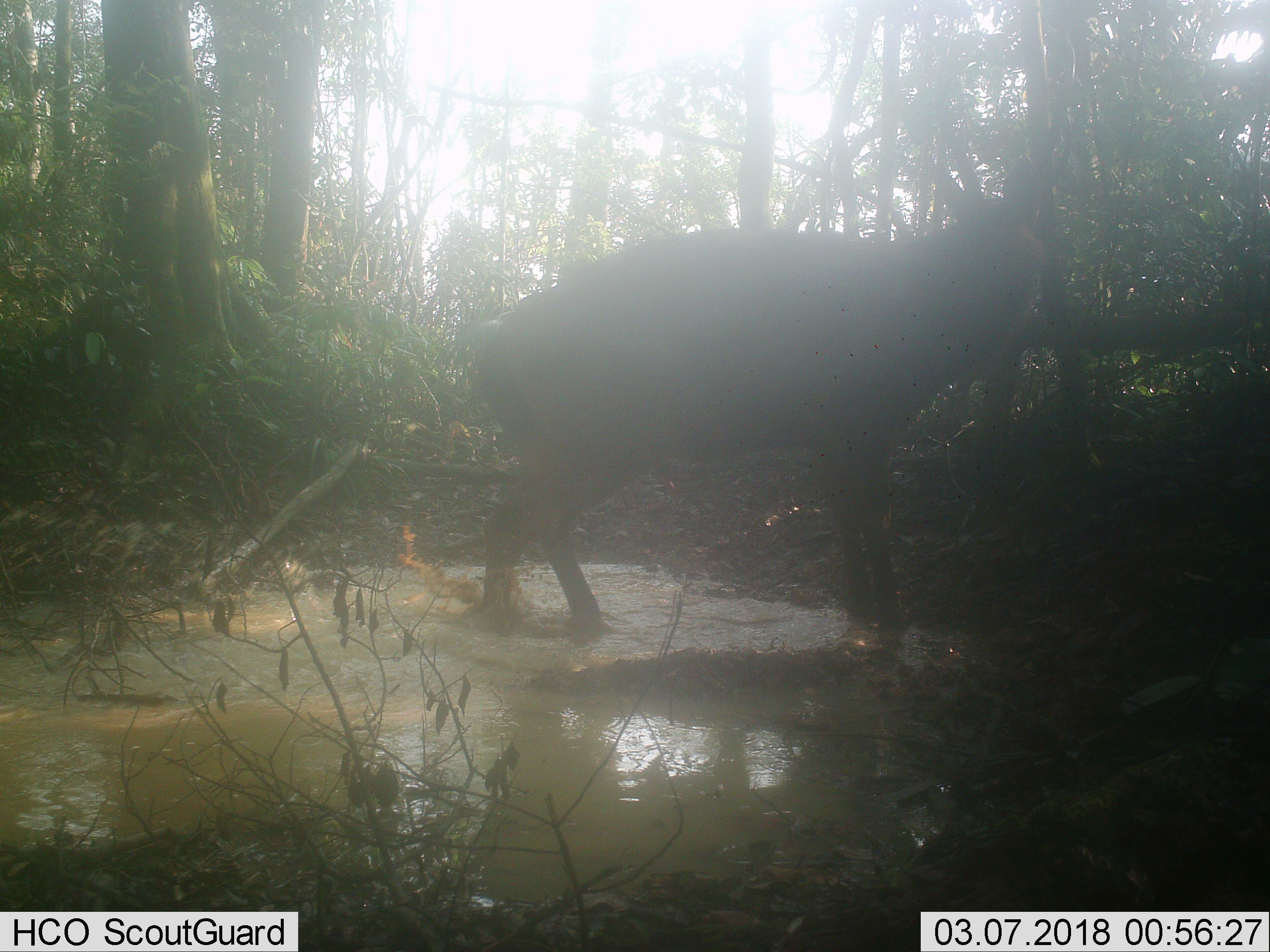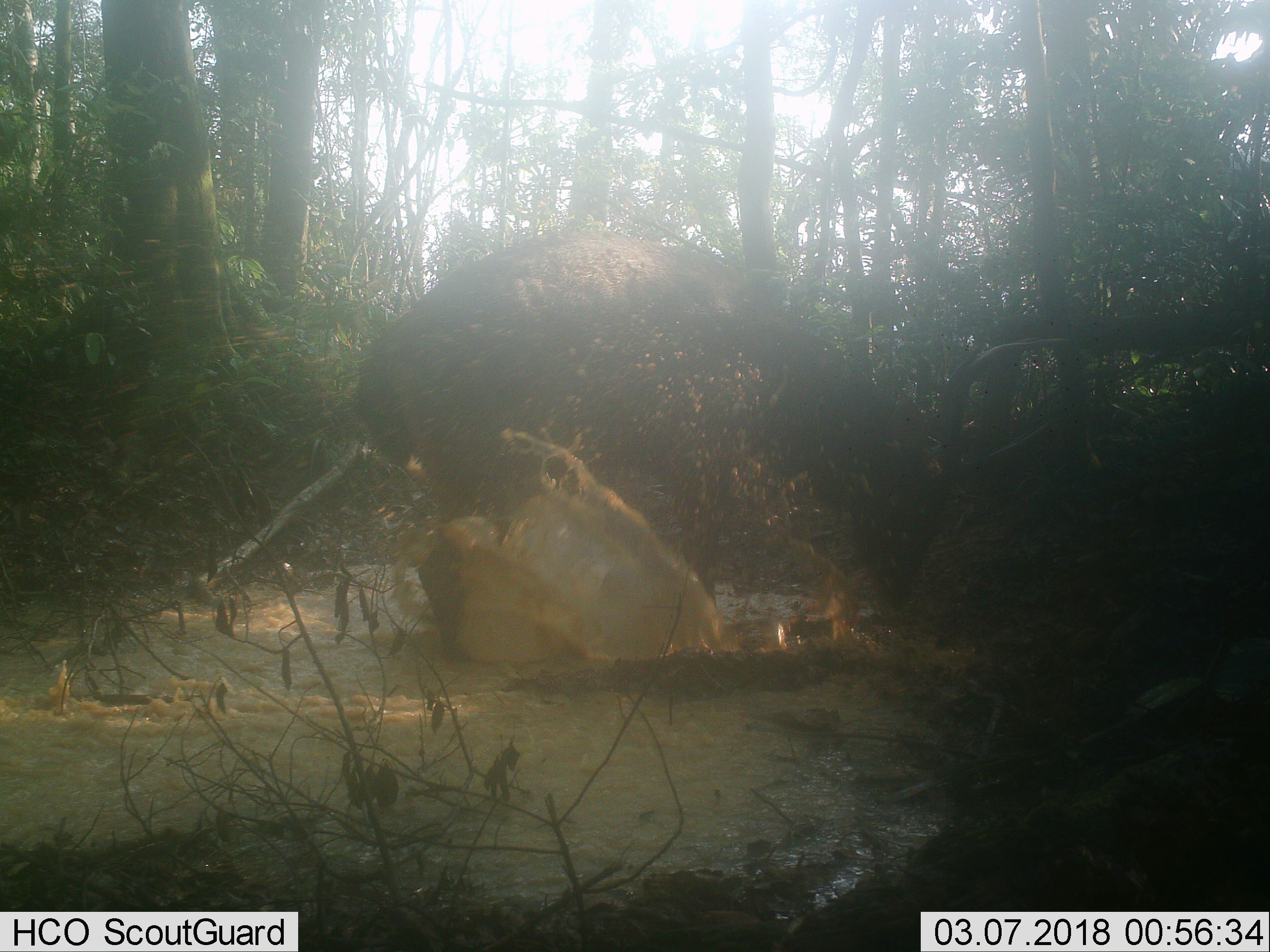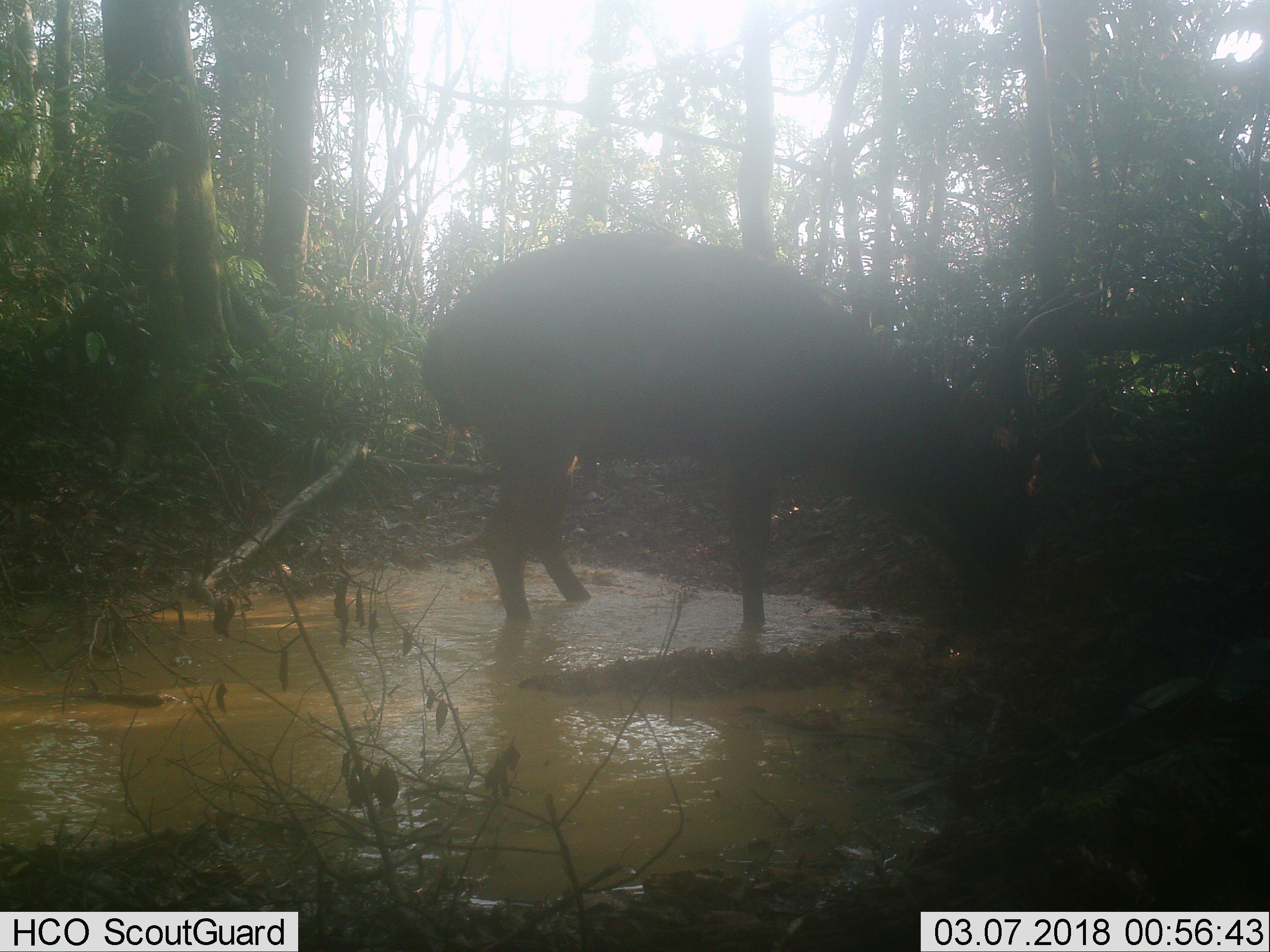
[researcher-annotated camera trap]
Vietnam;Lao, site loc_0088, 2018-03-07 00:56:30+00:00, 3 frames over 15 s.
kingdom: Animalia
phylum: Chordata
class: Mammalia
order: Artiodactyla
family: Cervidae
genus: Rusa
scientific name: Rusa unicolor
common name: sambar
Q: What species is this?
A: Sambar (Rusa unicolor).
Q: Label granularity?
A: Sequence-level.